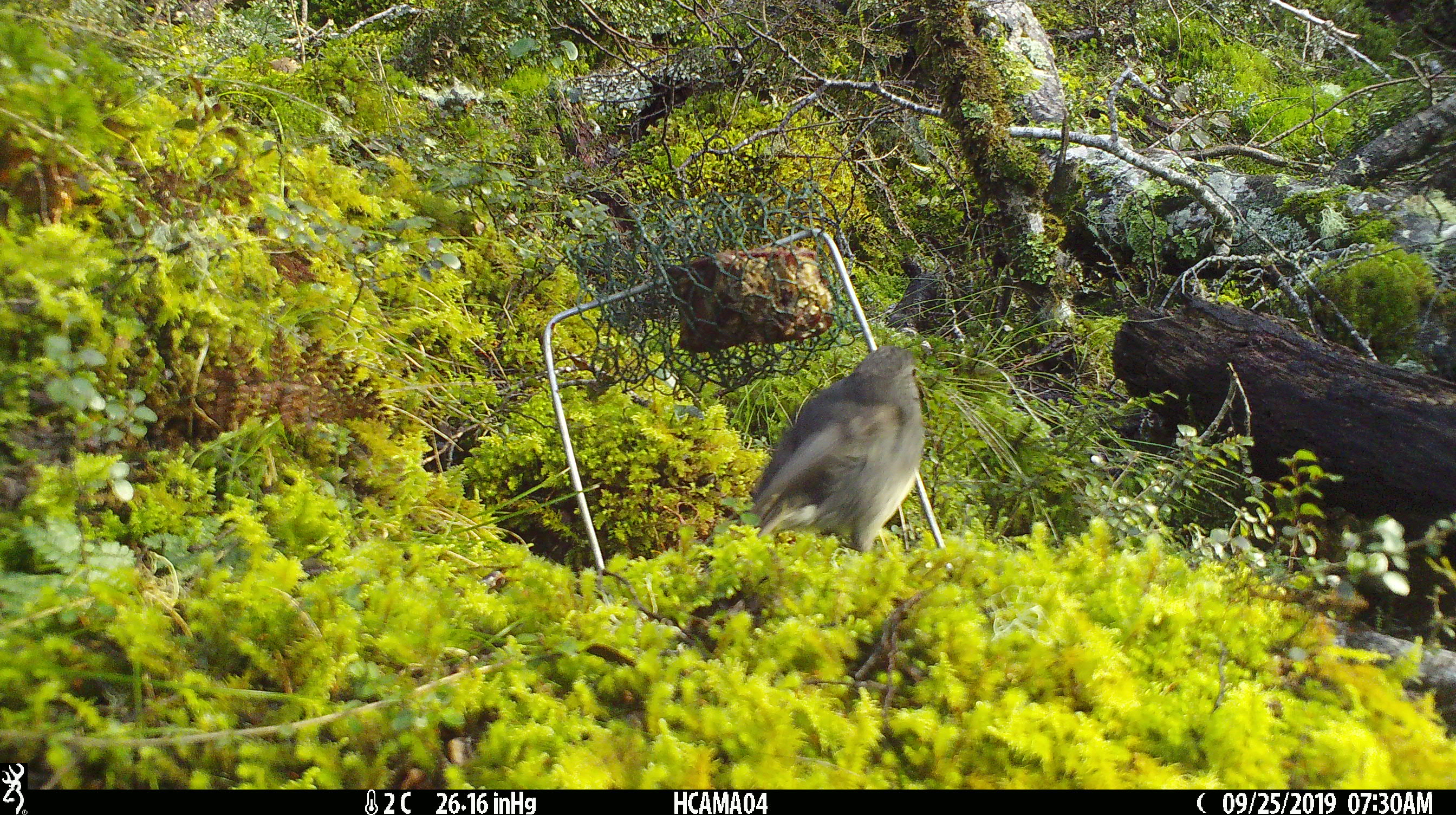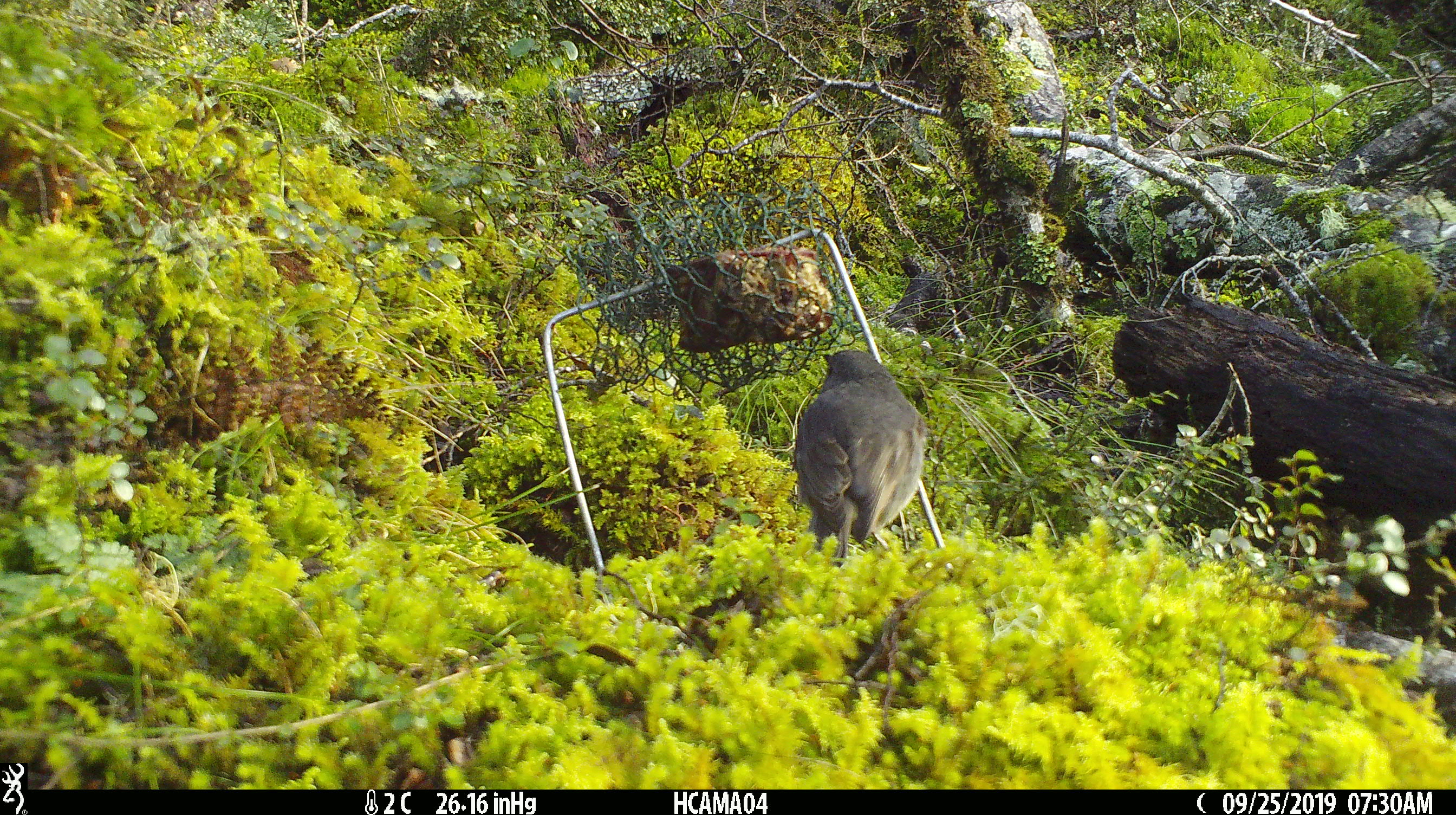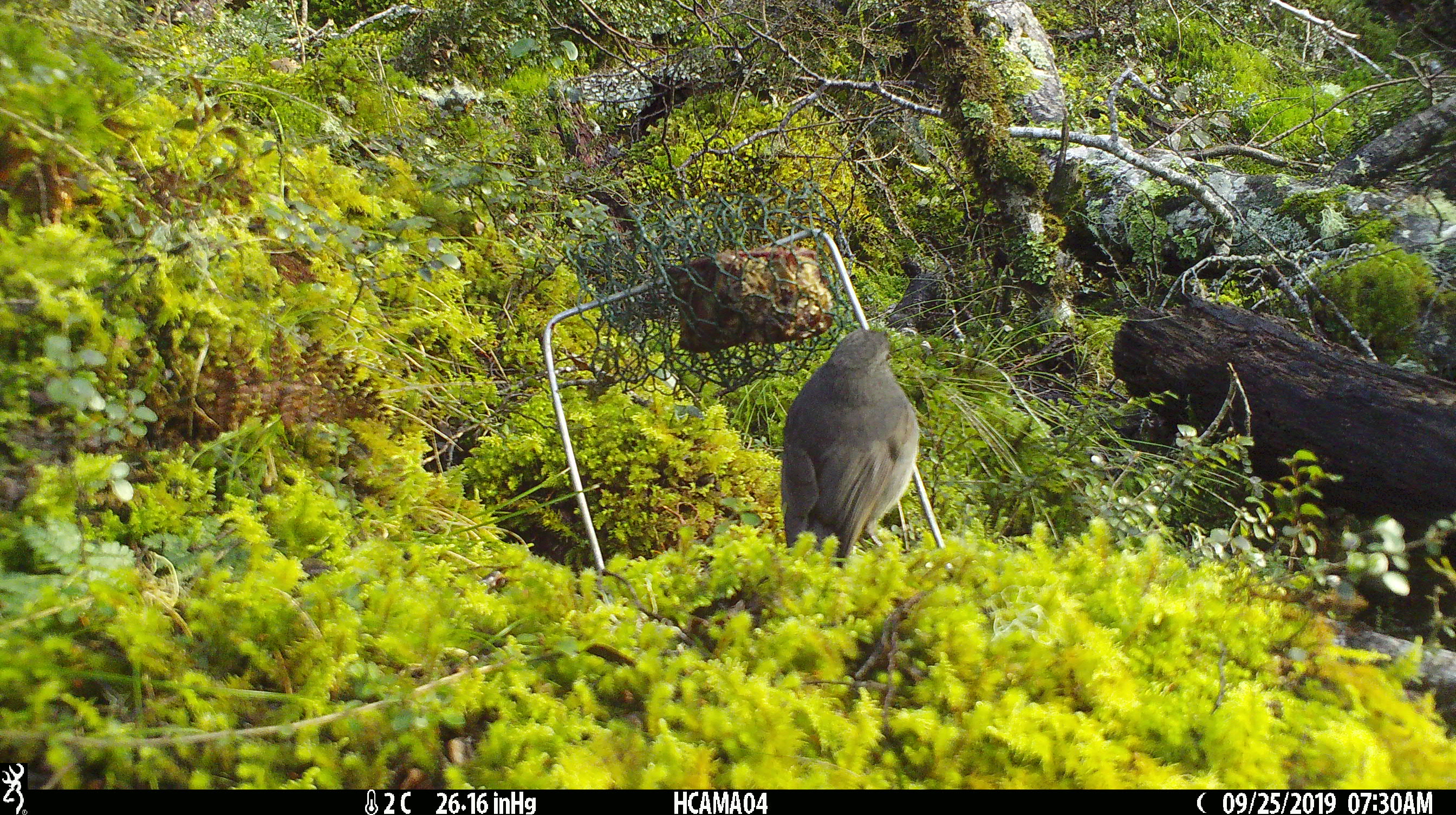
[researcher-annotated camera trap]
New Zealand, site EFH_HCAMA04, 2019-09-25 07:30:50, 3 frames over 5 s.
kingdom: Animalia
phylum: Chordata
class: Aves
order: Passeriformes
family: Petroicidae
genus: Petroica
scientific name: Petroica australis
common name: new zealand robin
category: robin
Robin (new zealand robin) (Petroica australis).